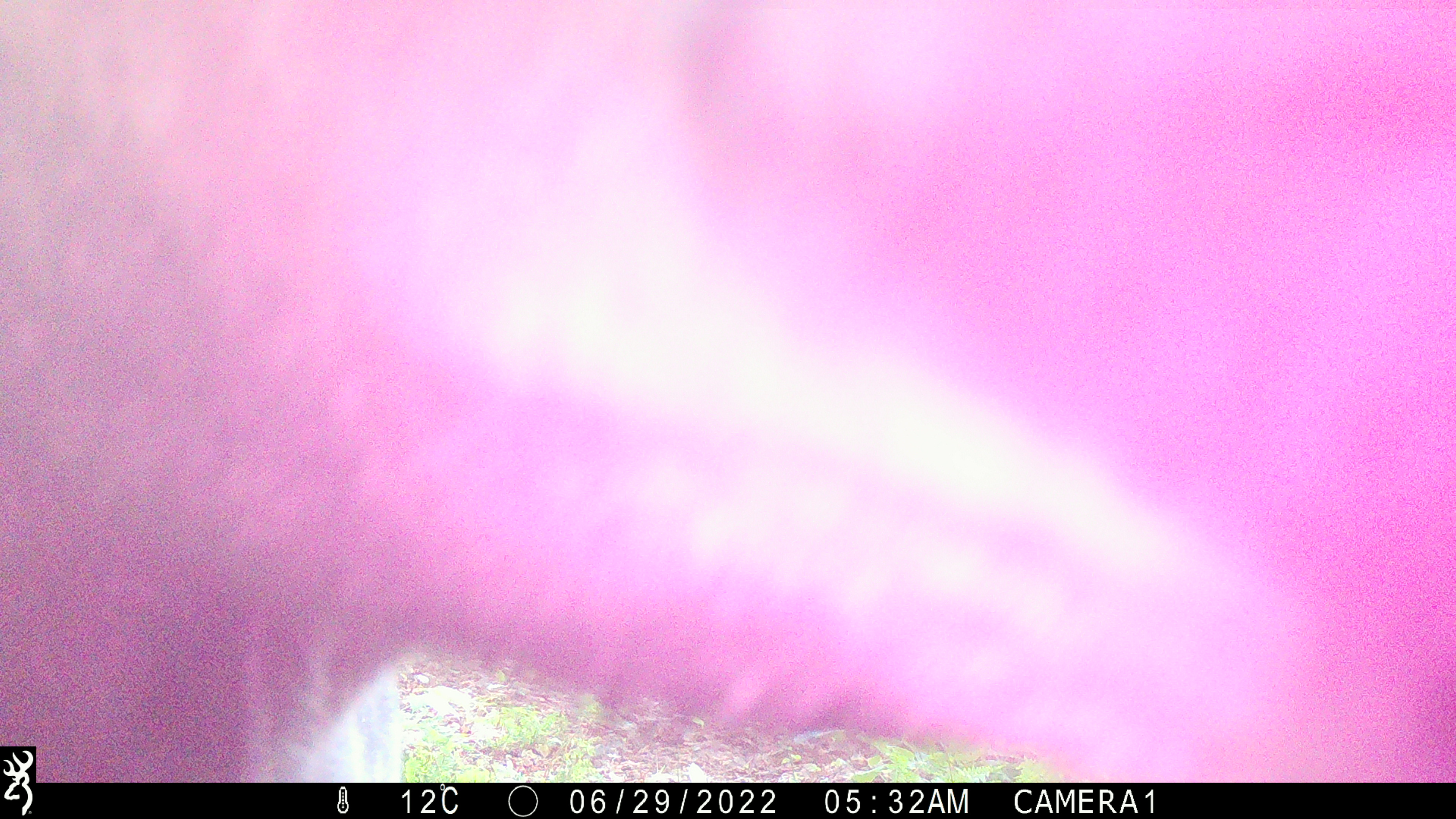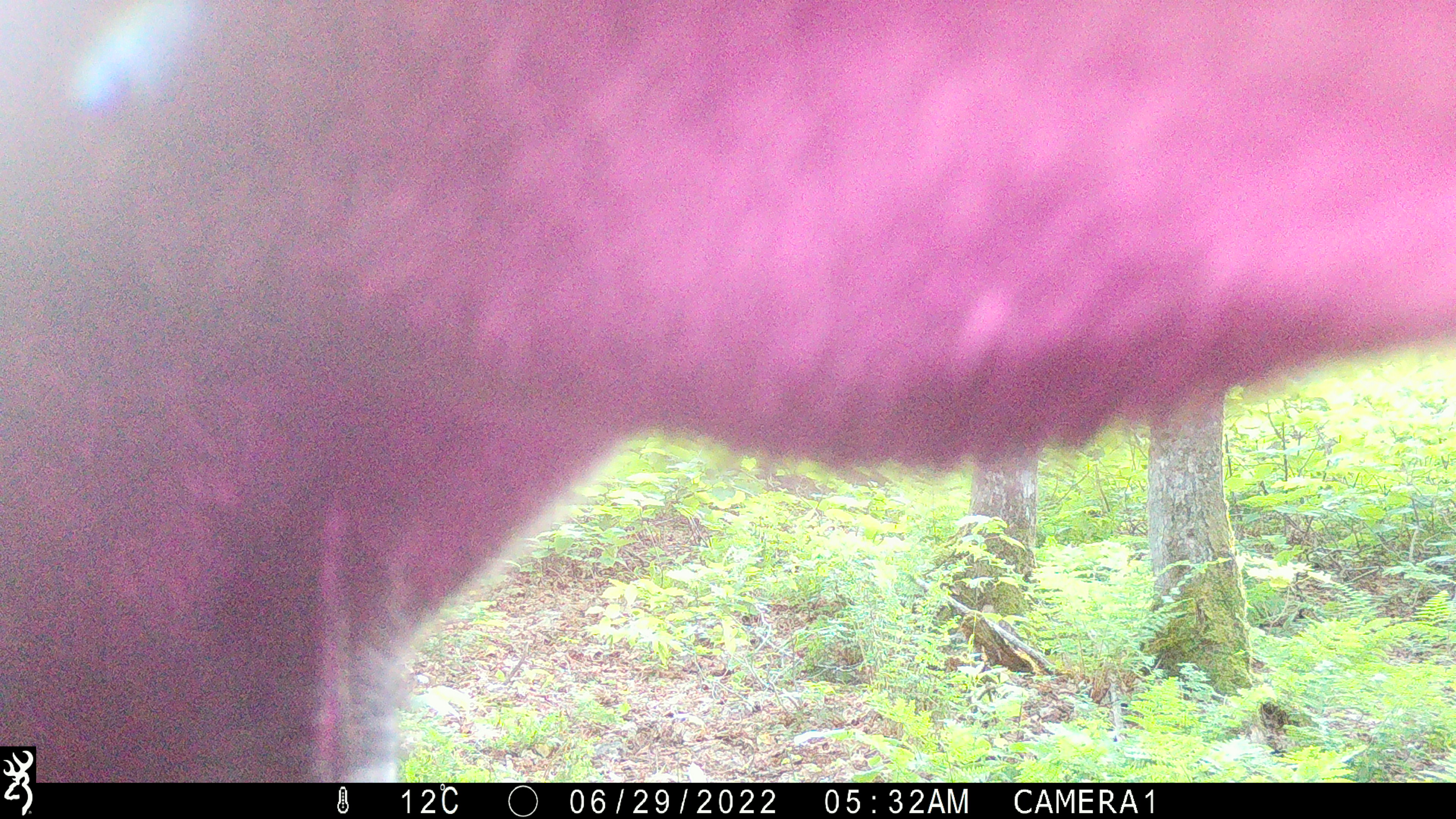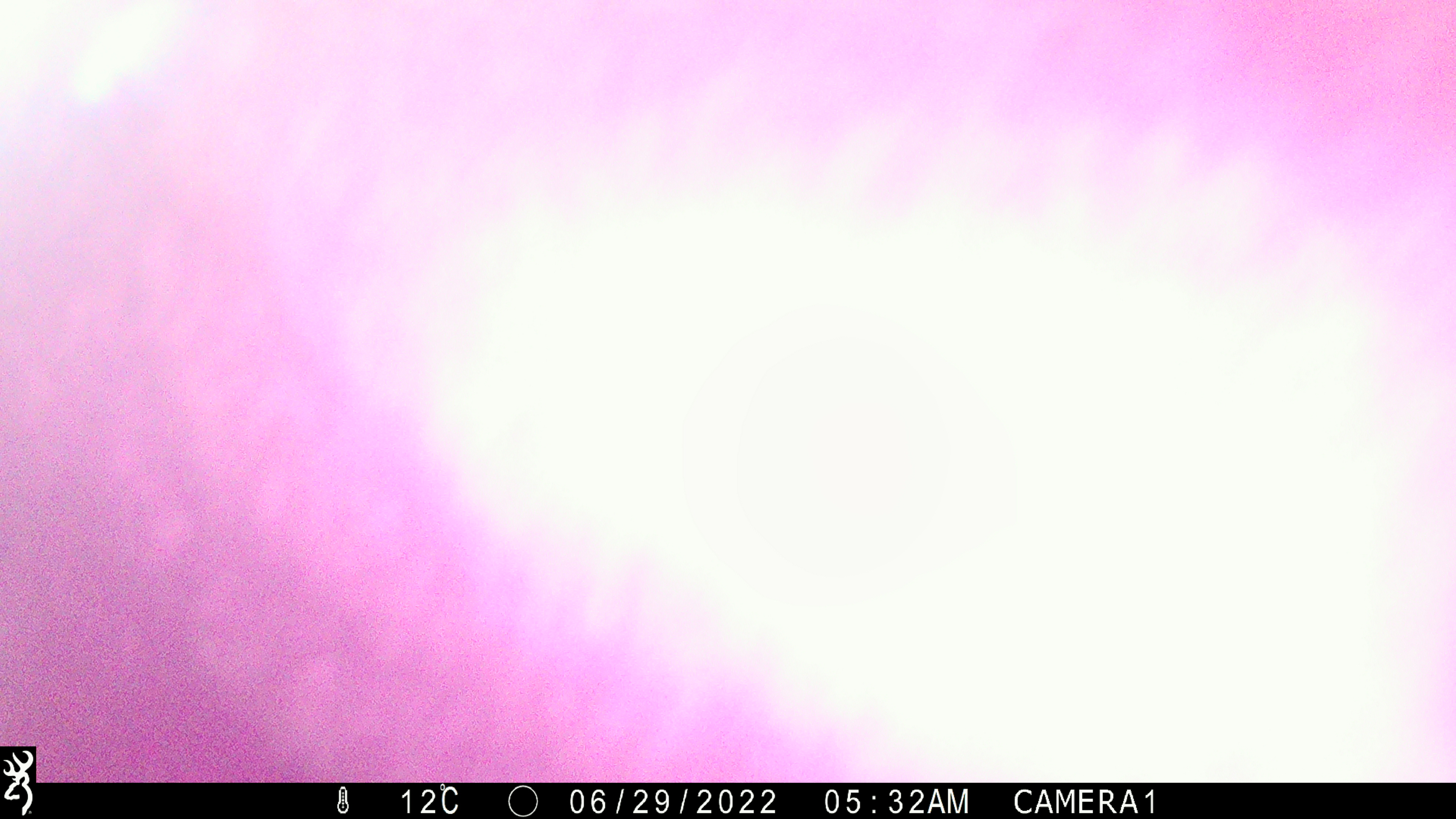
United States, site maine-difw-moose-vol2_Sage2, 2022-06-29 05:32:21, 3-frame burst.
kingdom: Animalia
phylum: Chordata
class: Mammalia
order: Artiodactyla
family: Cervidae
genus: Alces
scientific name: Alces alces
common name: moose